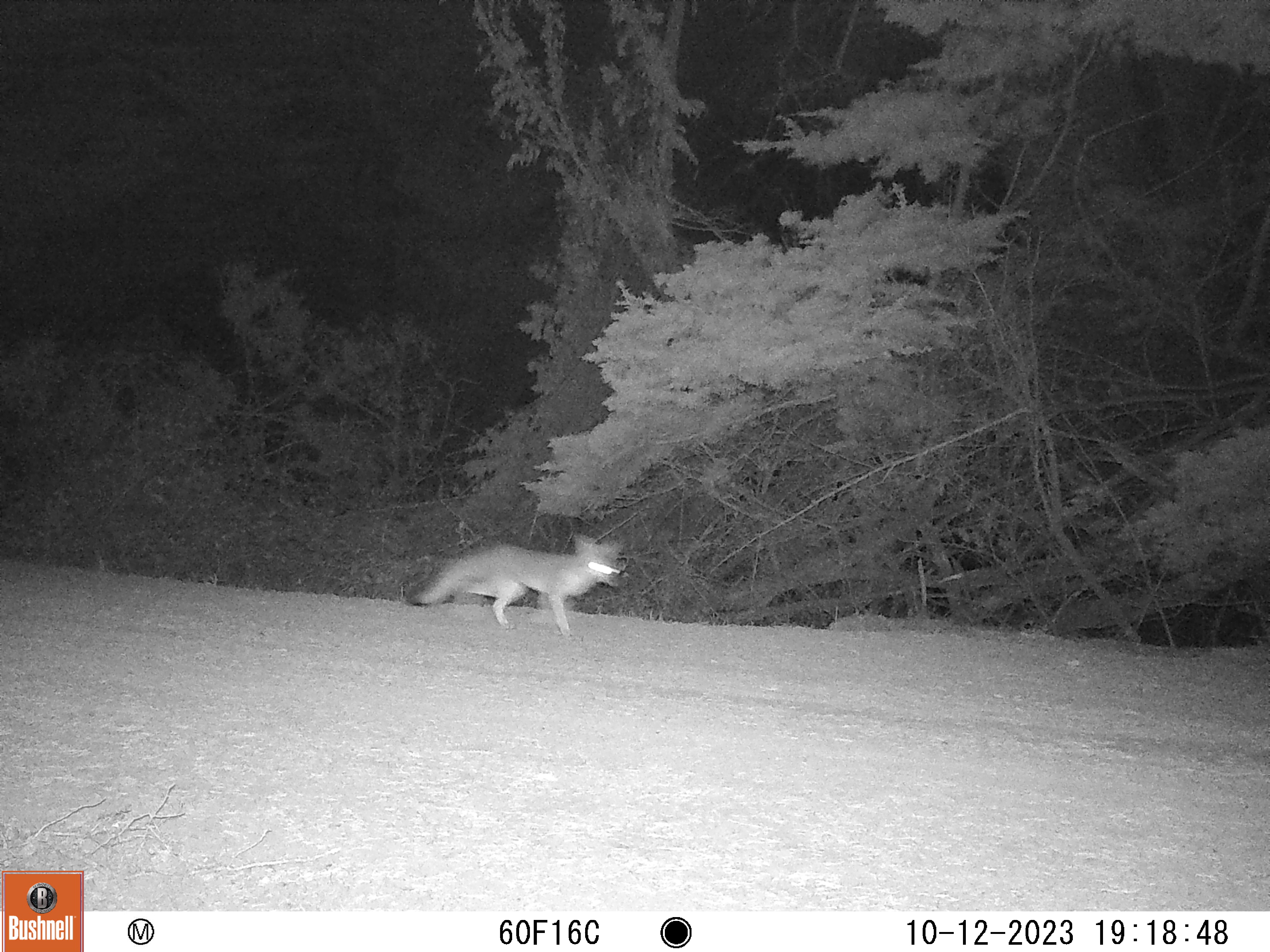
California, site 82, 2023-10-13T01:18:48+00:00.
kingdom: Animalia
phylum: Chordata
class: Mammalia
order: Carnivora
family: Canidae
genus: Urocyon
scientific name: Urocyon cinereoargenteus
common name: gray fox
Gray fox (Urocyon cinereoargenteus).